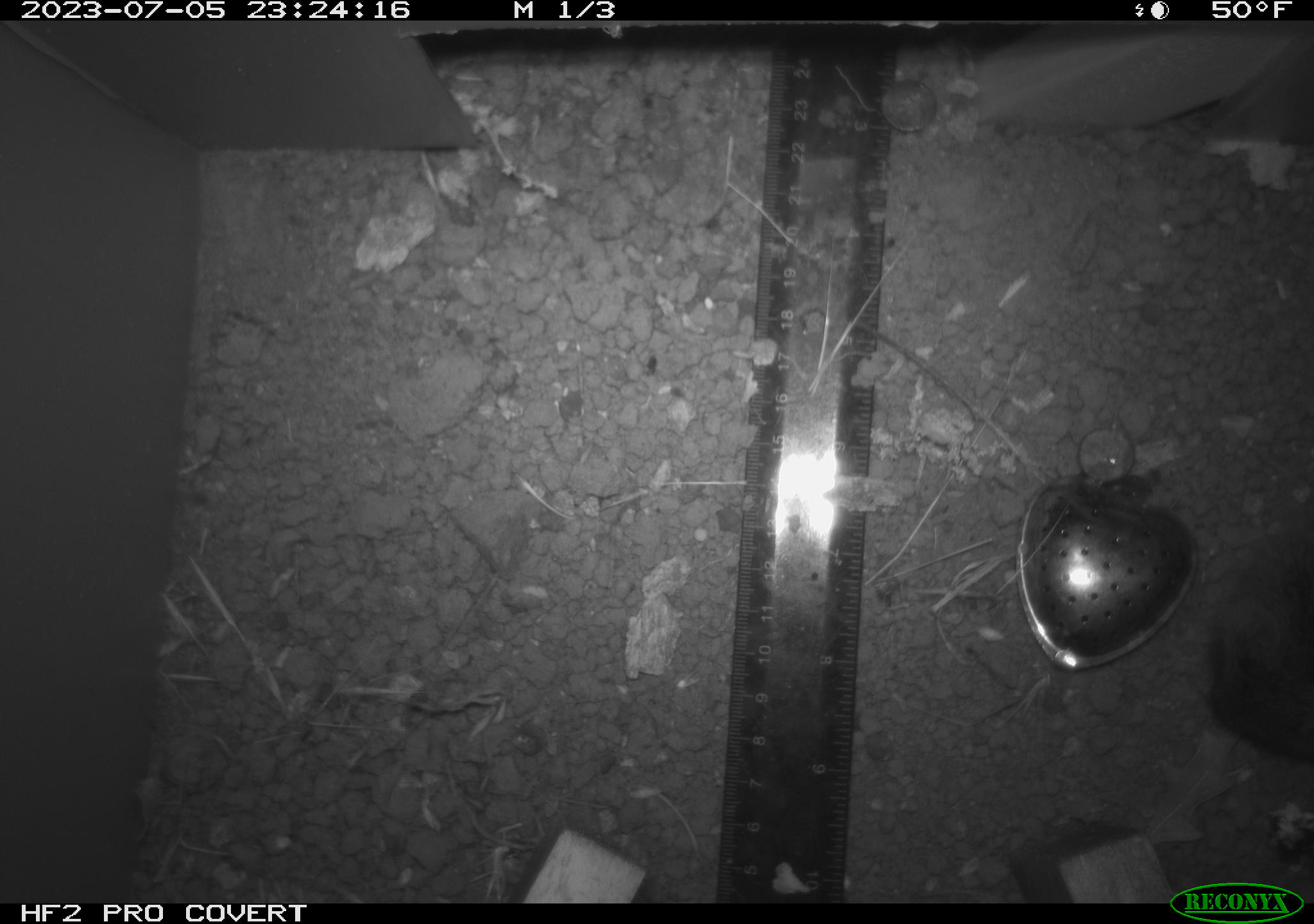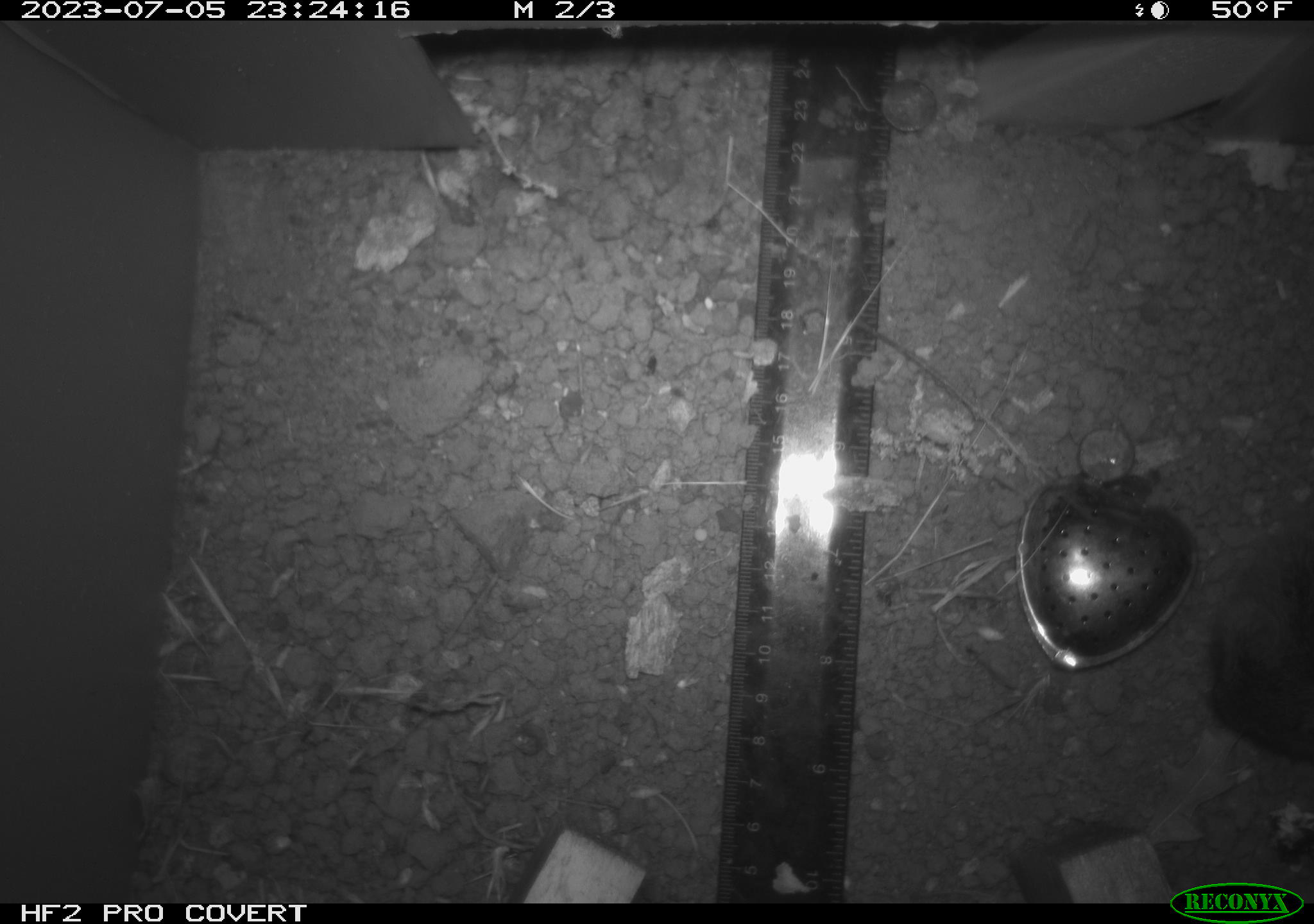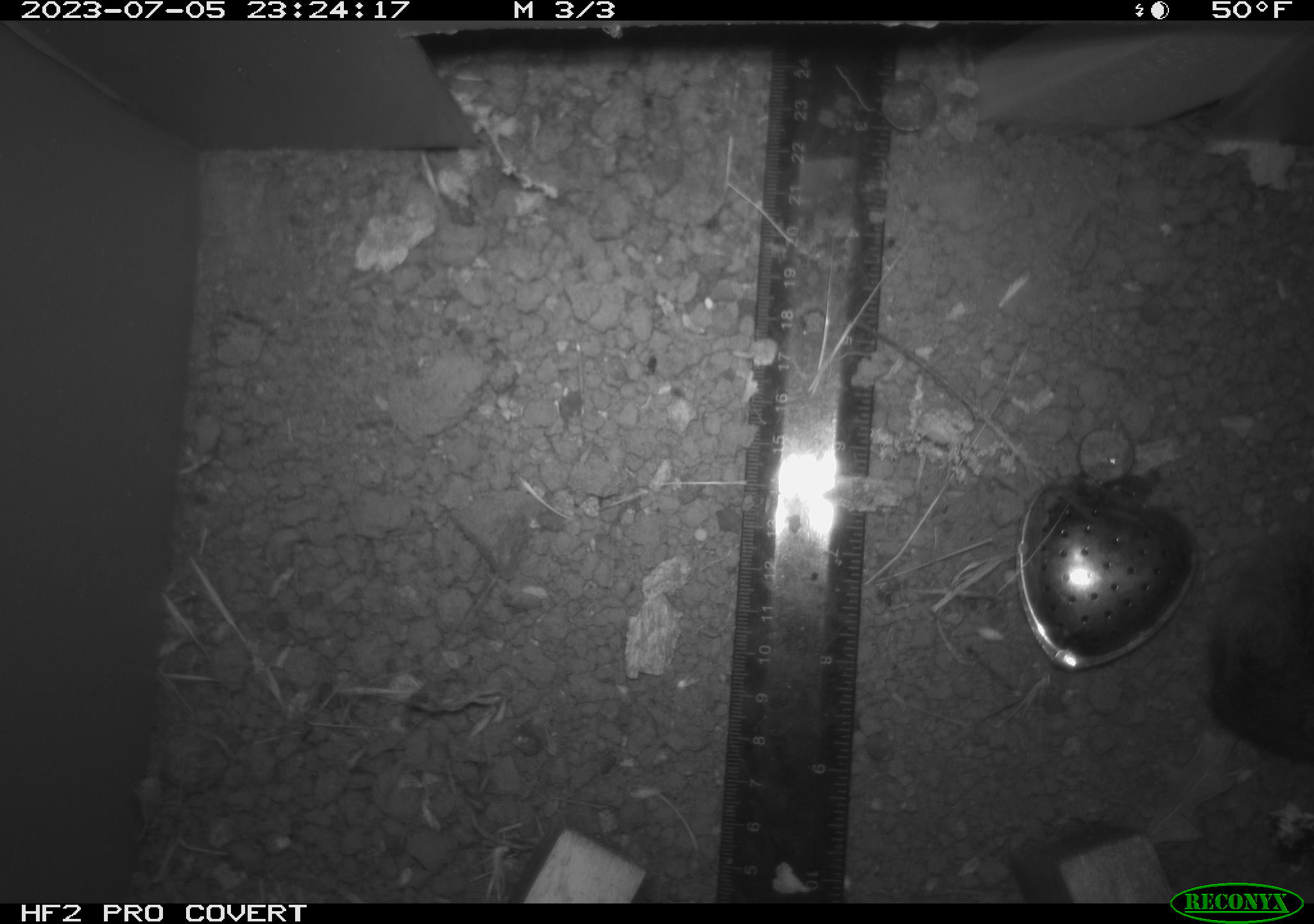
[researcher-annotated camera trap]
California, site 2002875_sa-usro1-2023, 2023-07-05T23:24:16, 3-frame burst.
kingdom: Animalia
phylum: Chordata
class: Mammalia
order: Rodentia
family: Cricetidae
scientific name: Arvicolinae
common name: voles, lemmings, and muskrats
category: arvicolinae subfamily